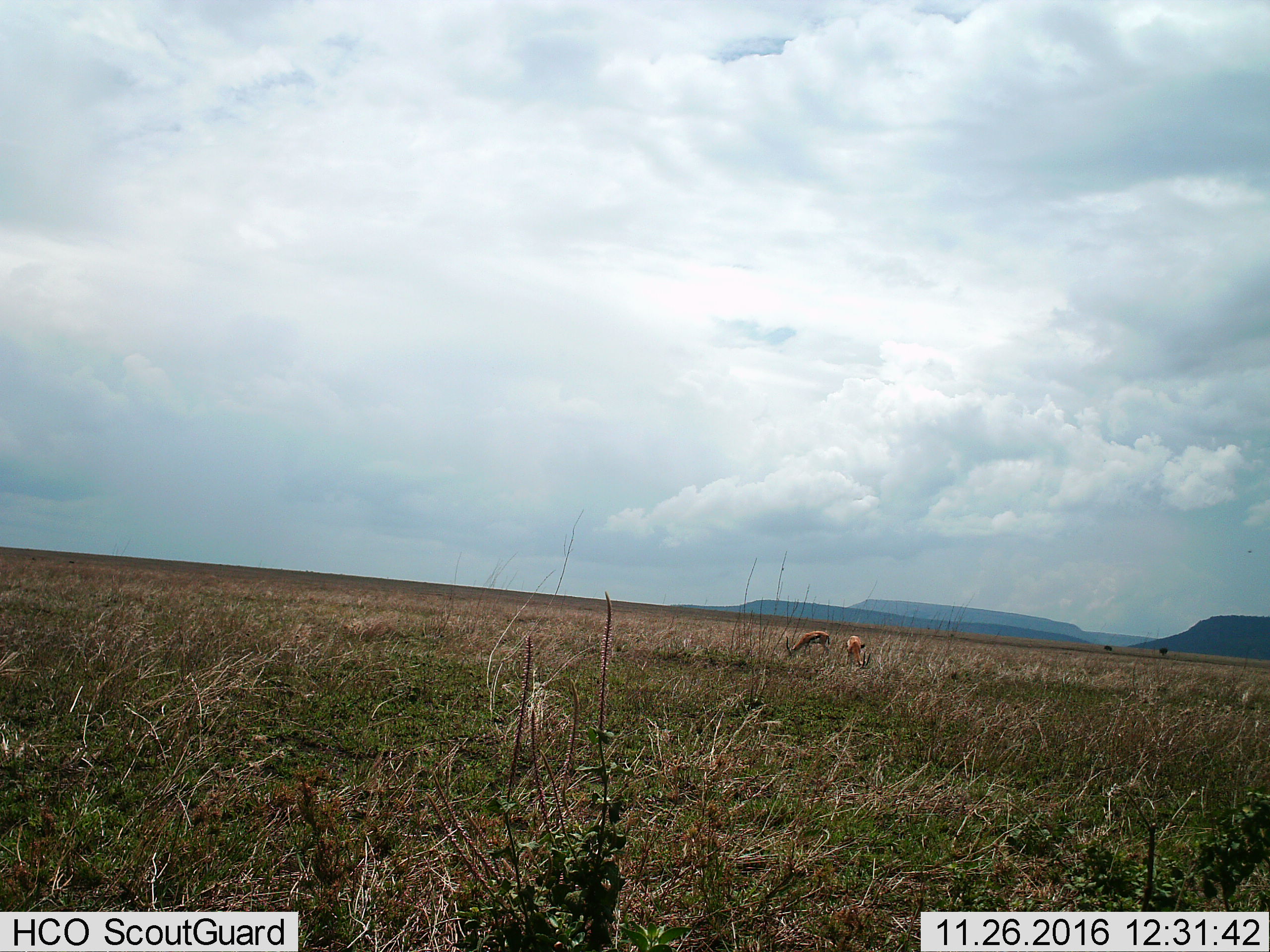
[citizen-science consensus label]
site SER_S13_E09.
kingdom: Animalia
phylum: Chordata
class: Mammalia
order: Artiodactyla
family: Bovidae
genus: Eudorcas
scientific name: Eudorcas thomsonii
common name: thomson's gazelle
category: gazellethomsons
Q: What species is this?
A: Gazellethomsons (thomson's gazelle) (Eudorcas thomsonii).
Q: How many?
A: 2.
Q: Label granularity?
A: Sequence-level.